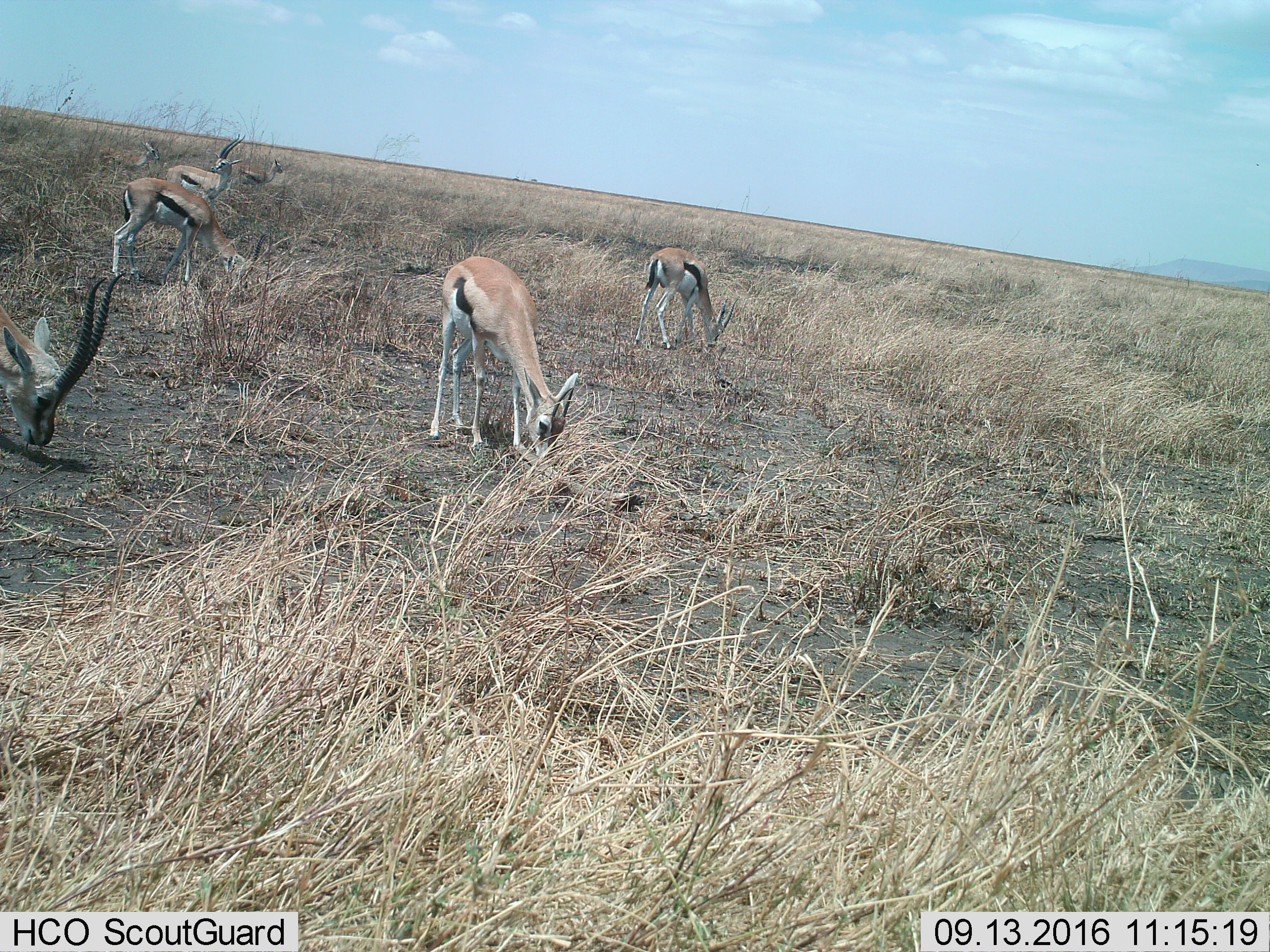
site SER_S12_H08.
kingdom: Animalia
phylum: Chordata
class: Mammalia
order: Artiodactyla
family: Bovidae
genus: Eudorcas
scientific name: Eudorcas thomsonii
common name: thomson's gazelle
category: gazellethomsons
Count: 7.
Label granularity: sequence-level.